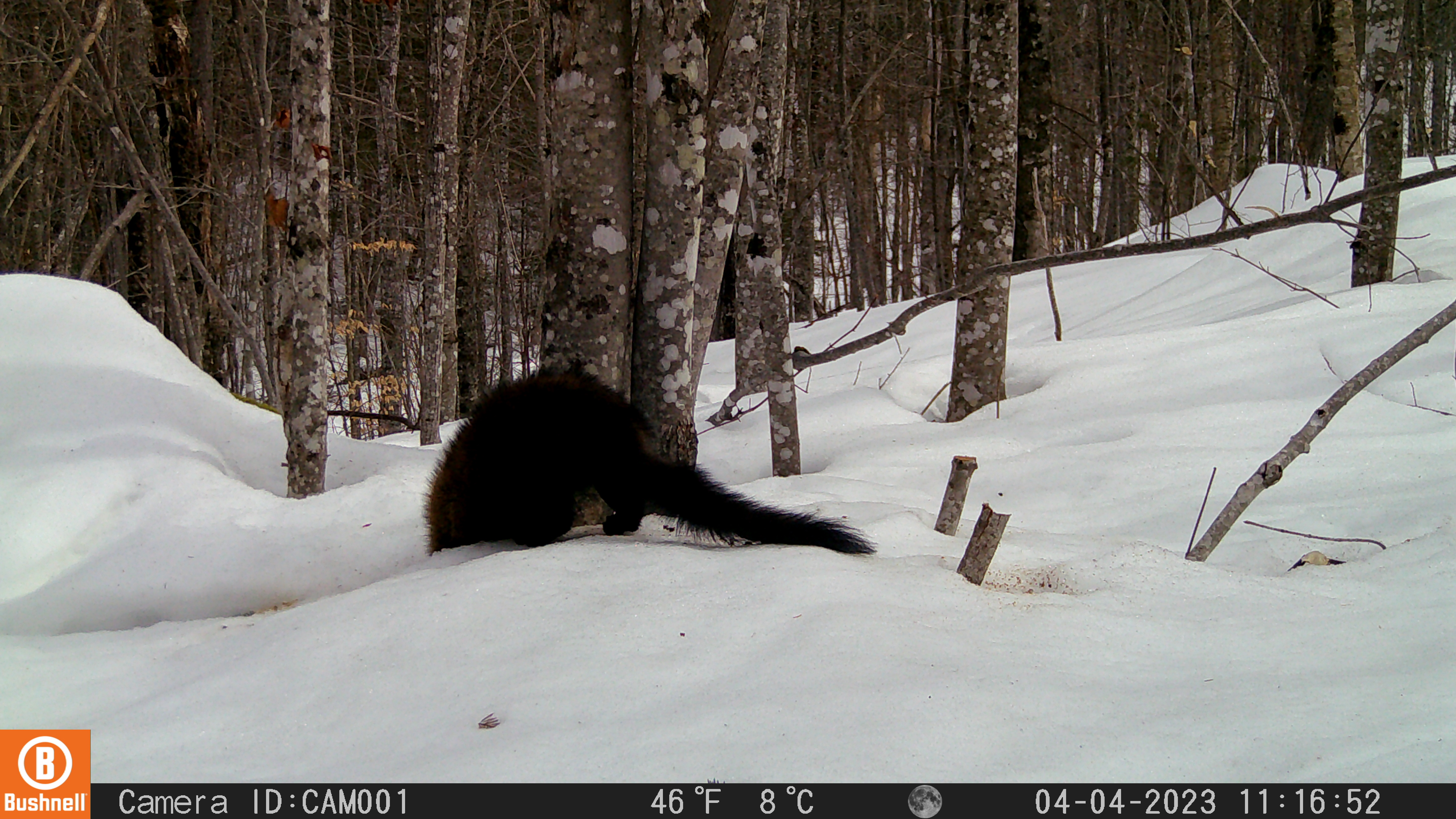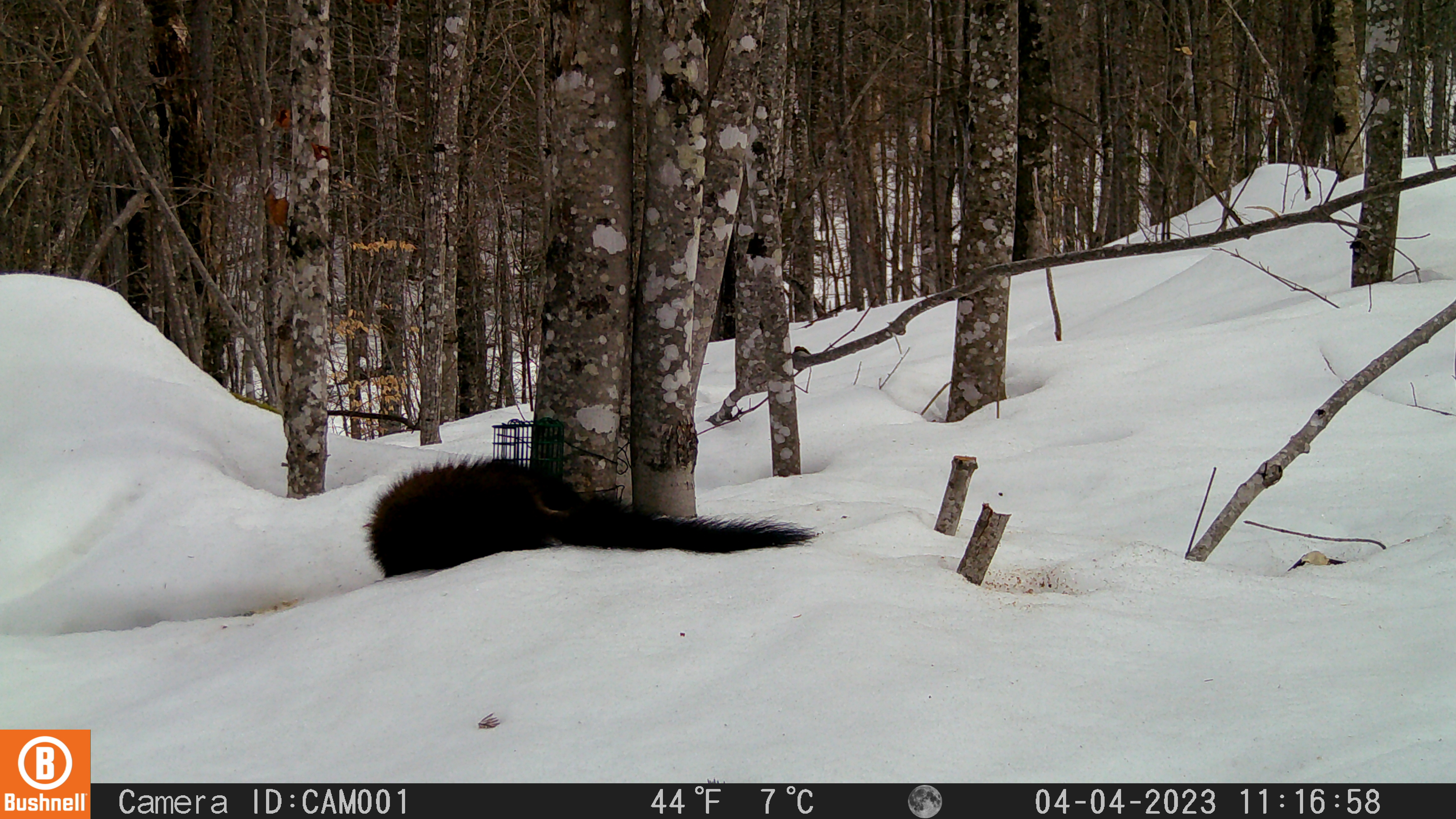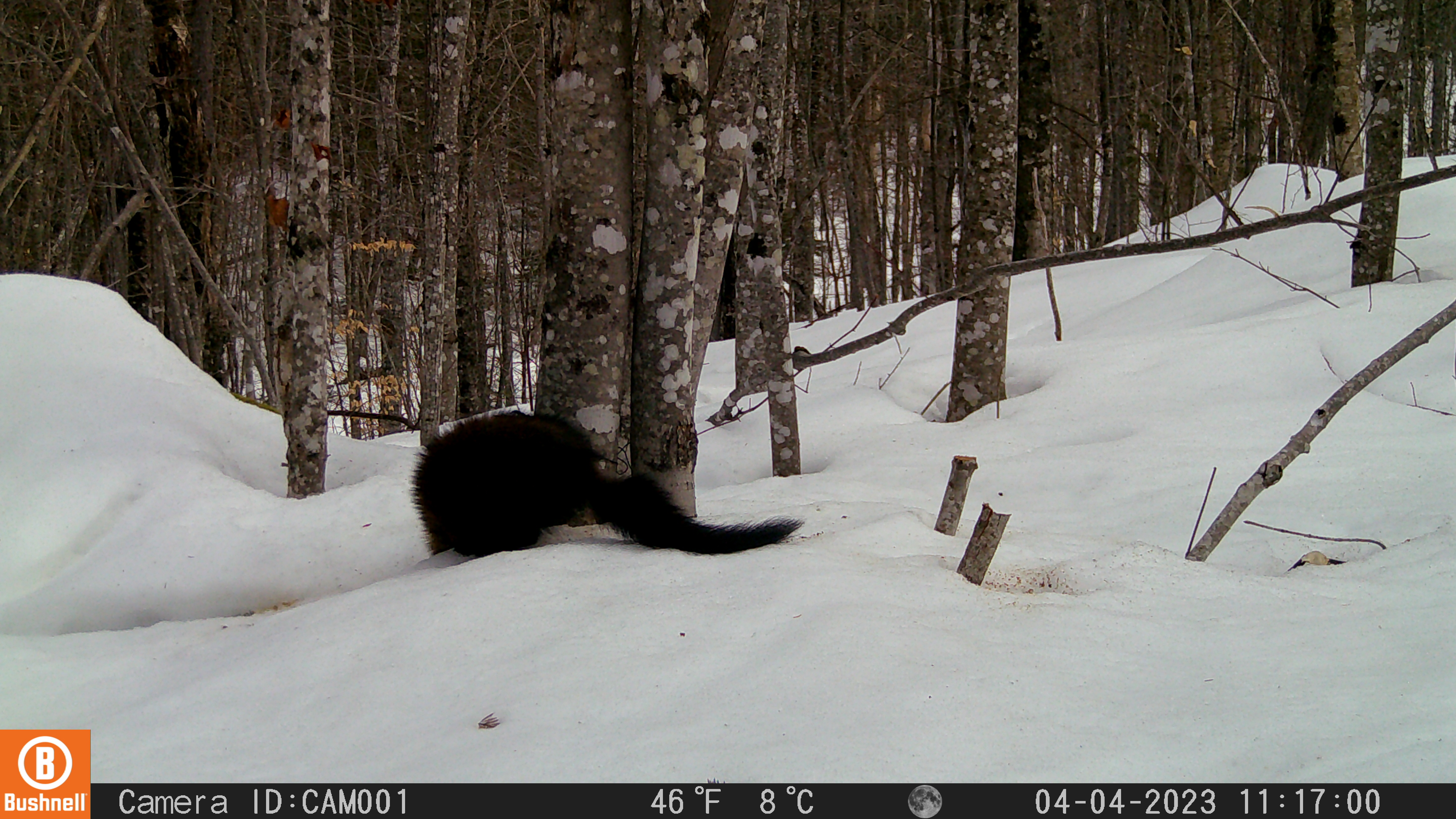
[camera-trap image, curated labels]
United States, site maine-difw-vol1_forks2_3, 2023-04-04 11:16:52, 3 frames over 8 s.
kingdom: Animalia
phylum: Chordata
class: Mammalia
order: Carnivora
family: Mustelidae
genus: Pekania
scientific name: Pekania pennanti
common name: fisher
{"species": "fisher (Pekania pennanti)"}